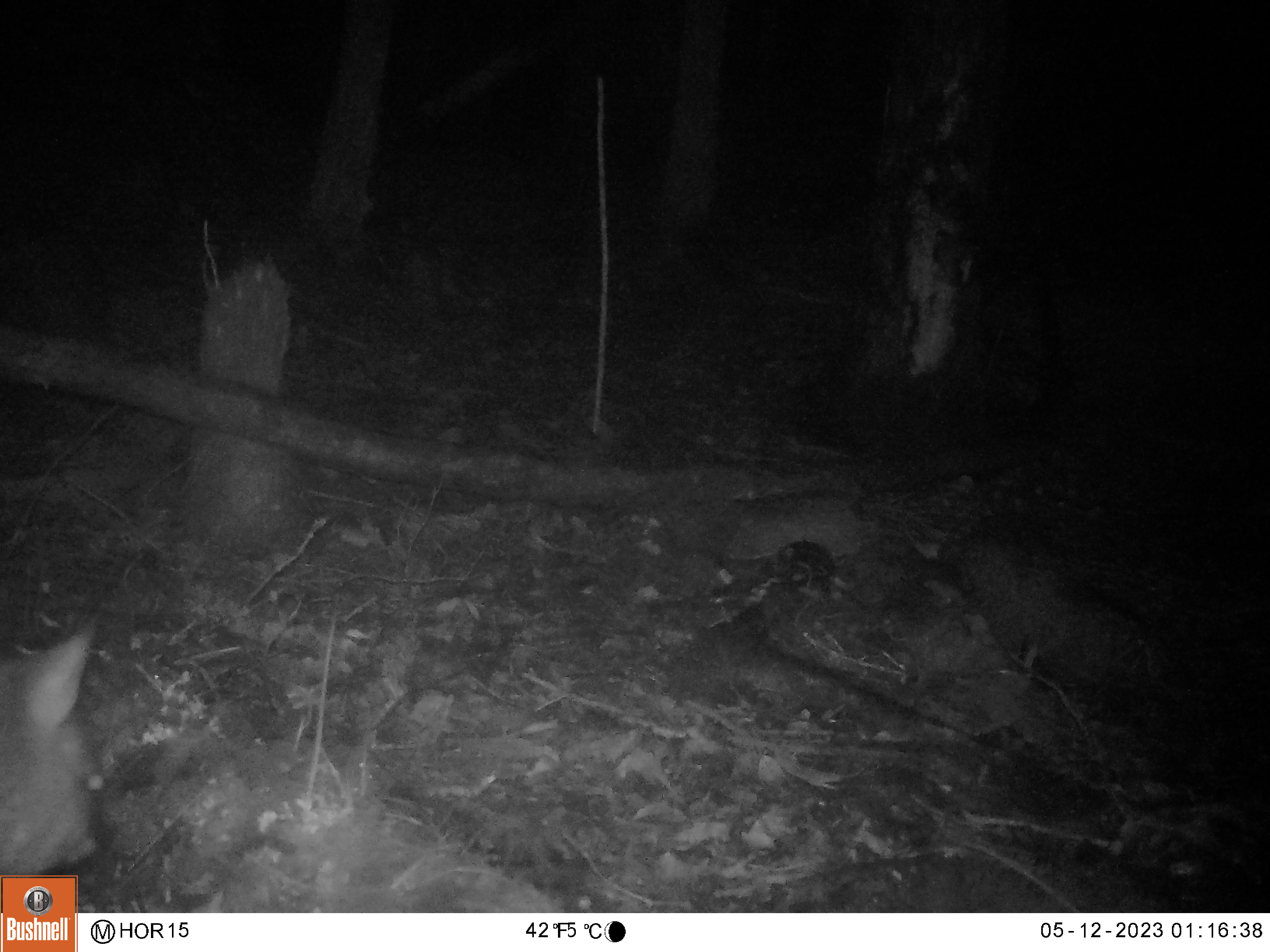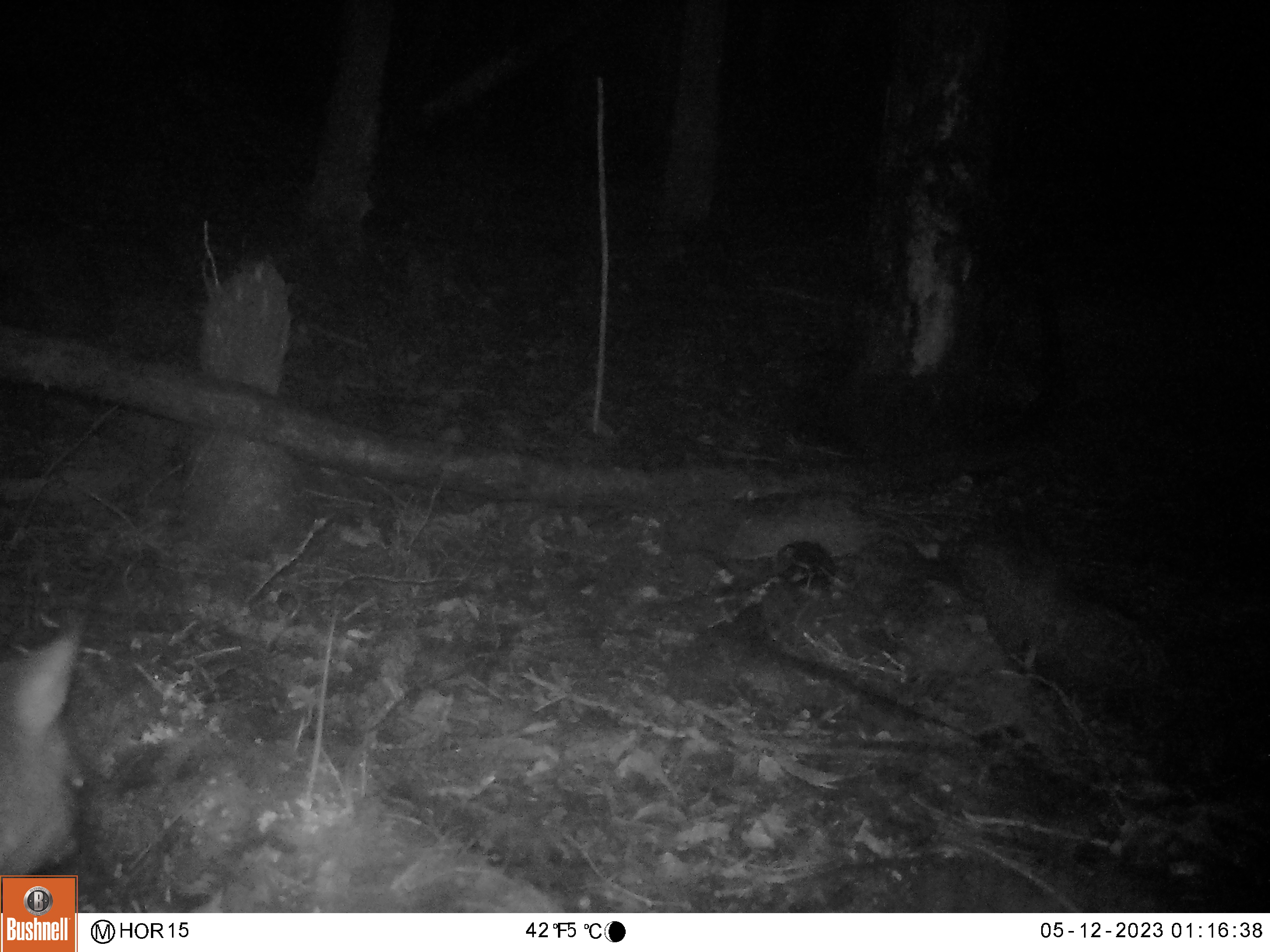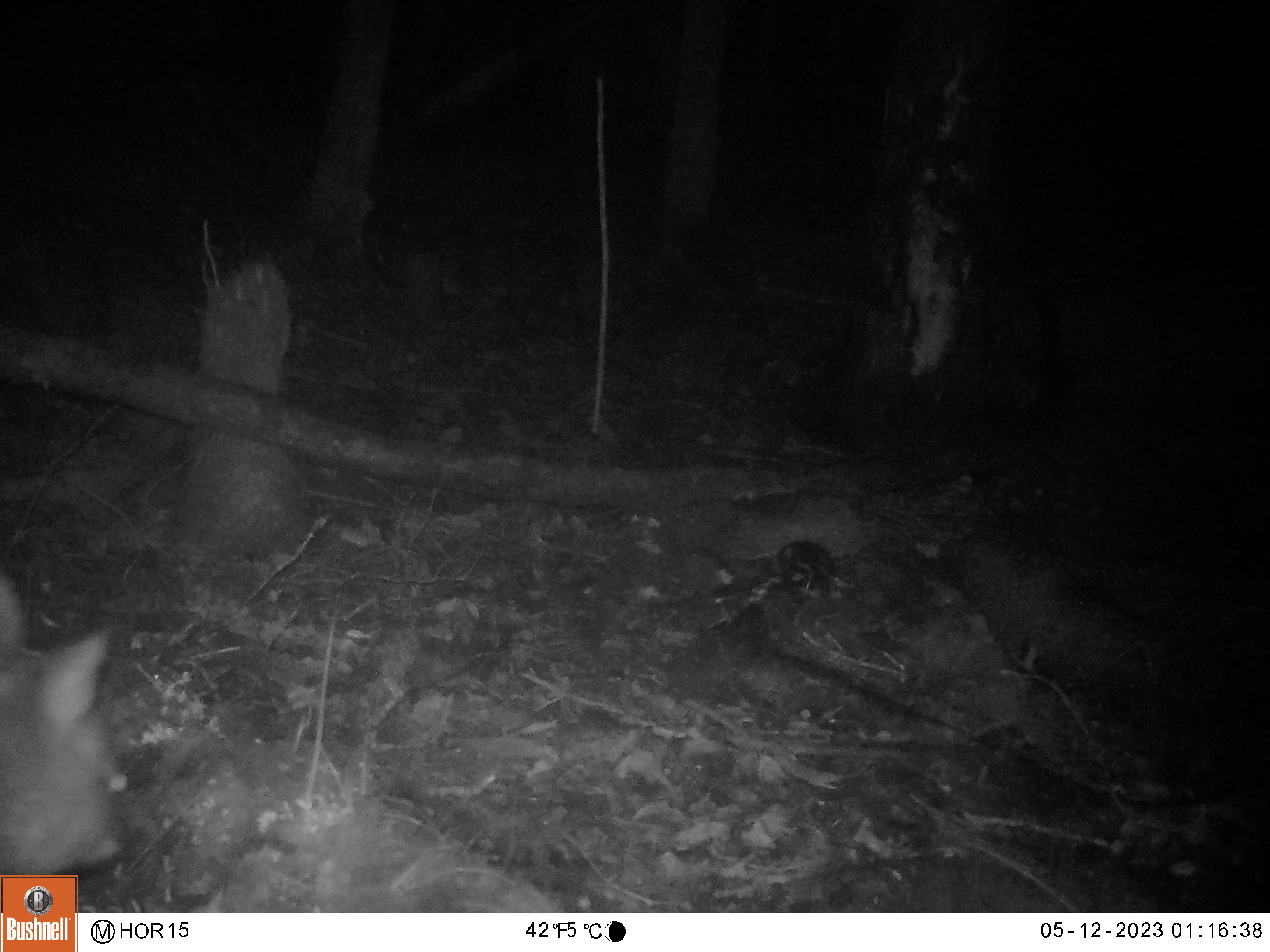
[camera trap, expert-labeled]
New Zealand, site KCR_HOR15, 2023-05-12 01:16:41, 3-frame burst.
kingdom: Animalia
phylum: Chordata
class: Mammalia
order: Diprotodontia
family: Phalangeridae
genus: Trichosurus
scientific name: Trichosurus vulpecula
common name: common brushtail possum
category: possum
Possum (common brushtail possum) (Trichosurus vulpecula).